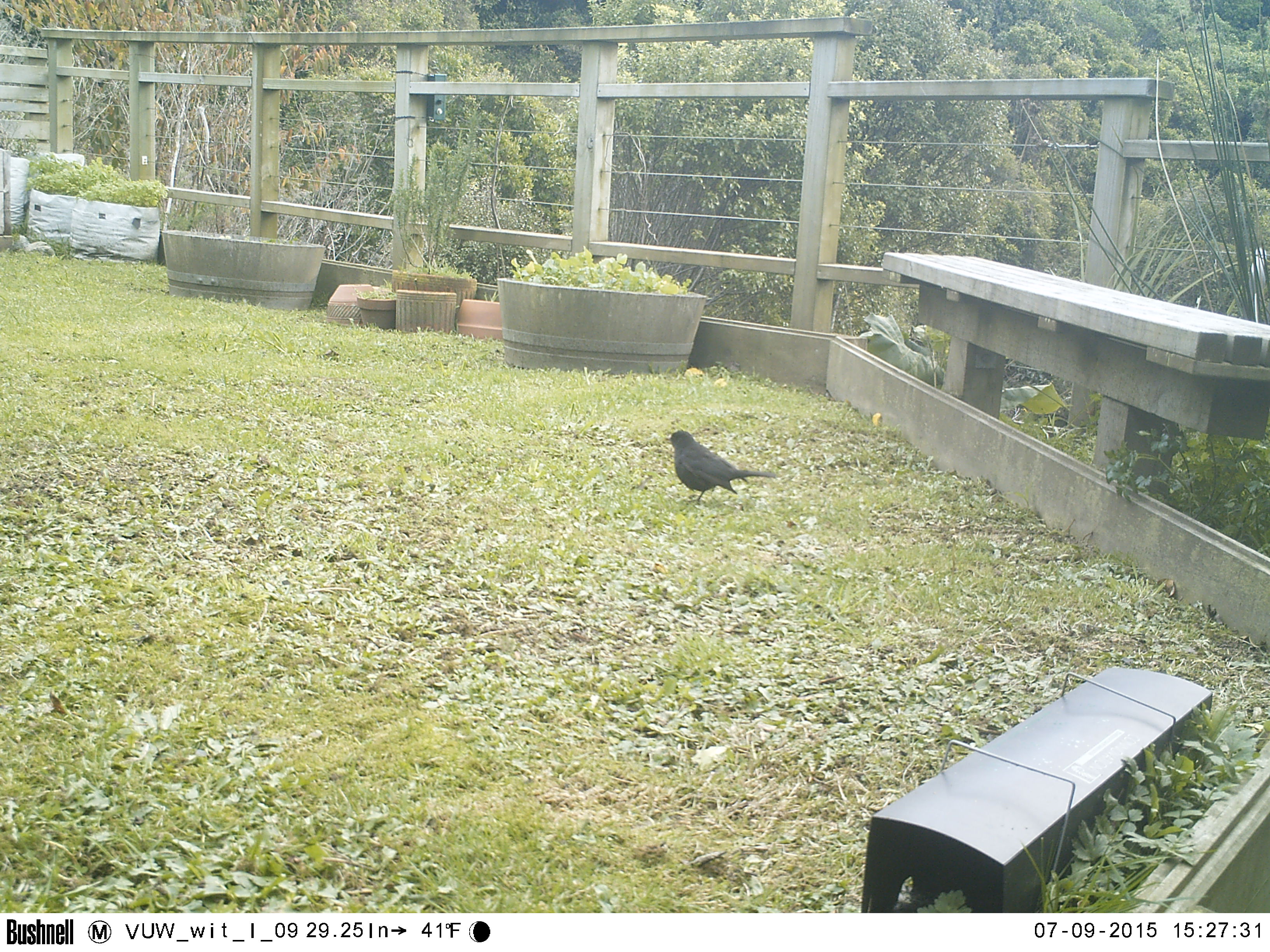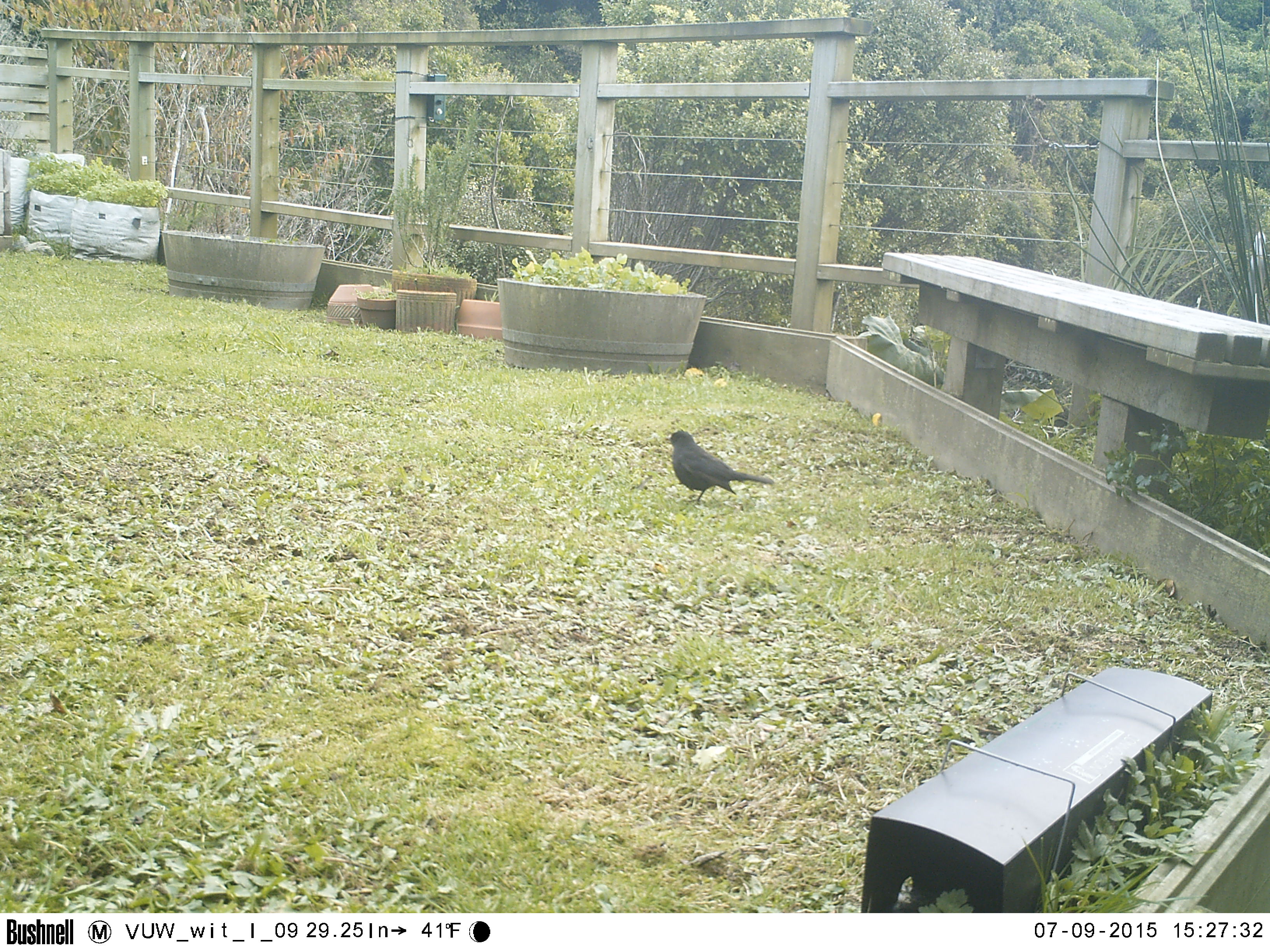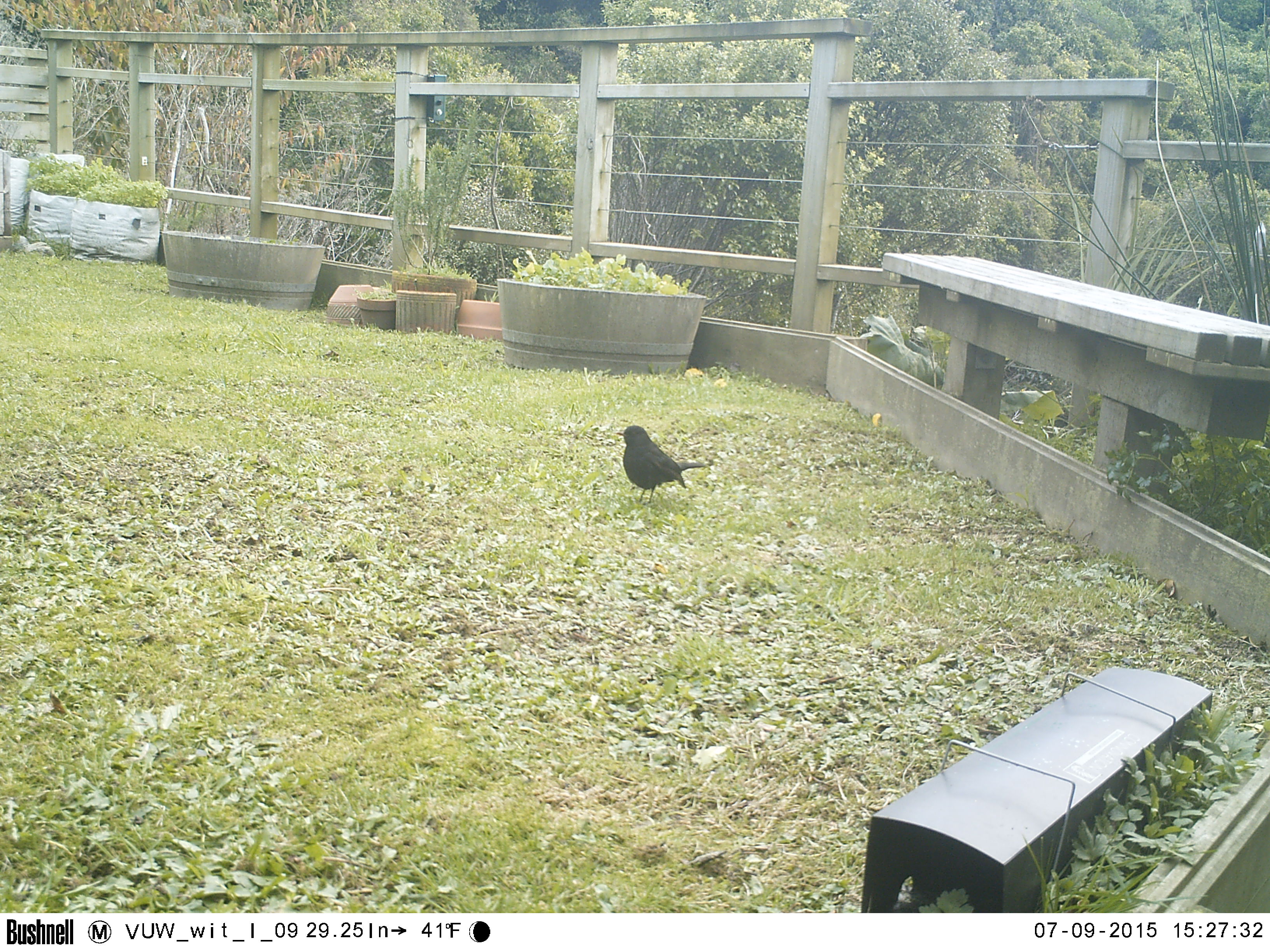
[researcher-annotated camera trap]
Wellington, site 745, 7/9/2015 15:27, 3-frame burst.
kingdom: Animalia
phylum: Chordata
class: Aves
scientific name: Aves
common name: bird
Bird (Aves).